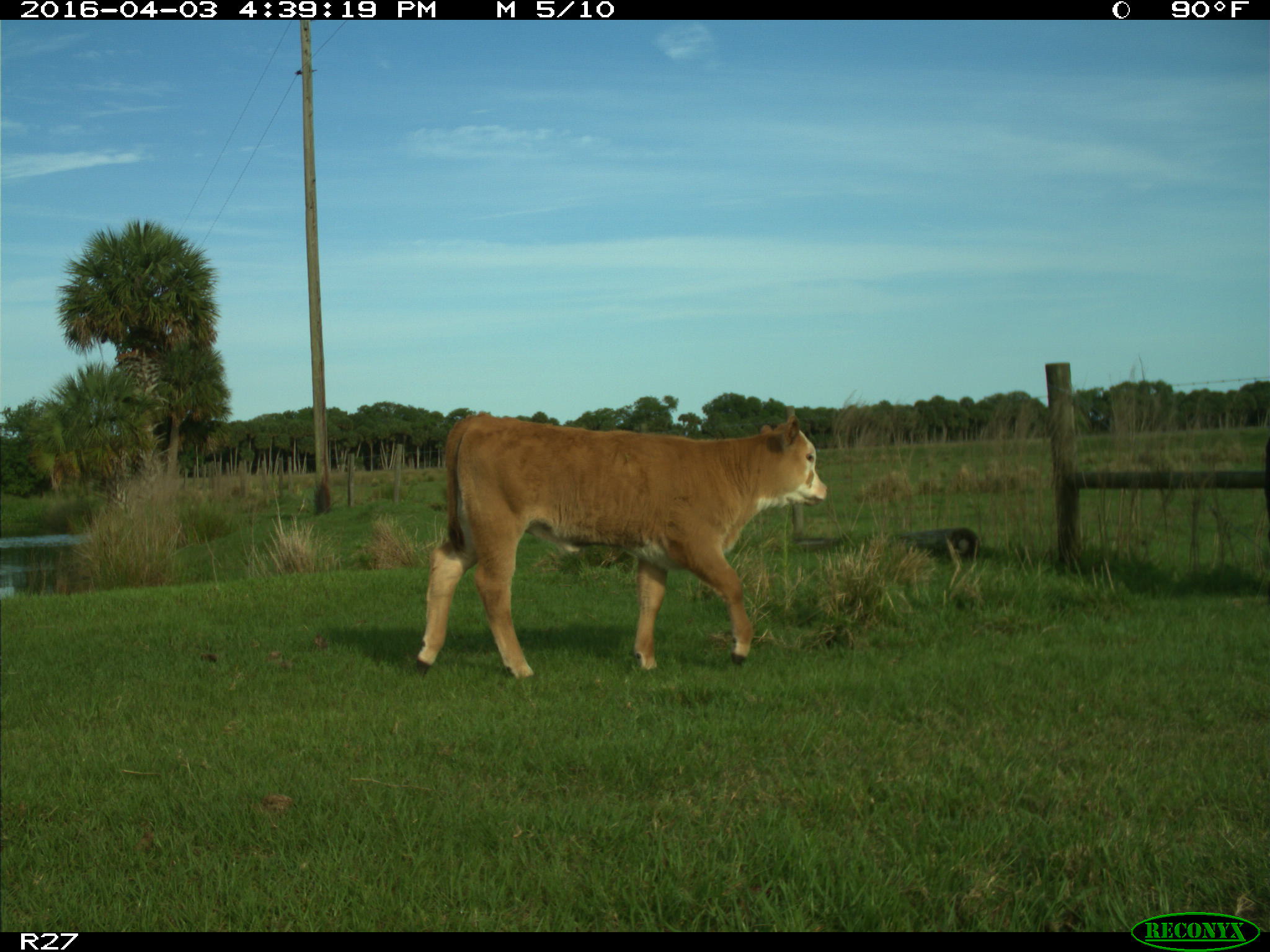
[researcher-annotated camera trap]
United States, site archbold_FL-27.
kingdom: Animalia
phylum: Chordata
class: Mammalia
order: Artiodactyla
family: Bovidae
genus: Bos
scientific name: Bos taurus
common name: domestic cow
Bos taurus (domestic cow).